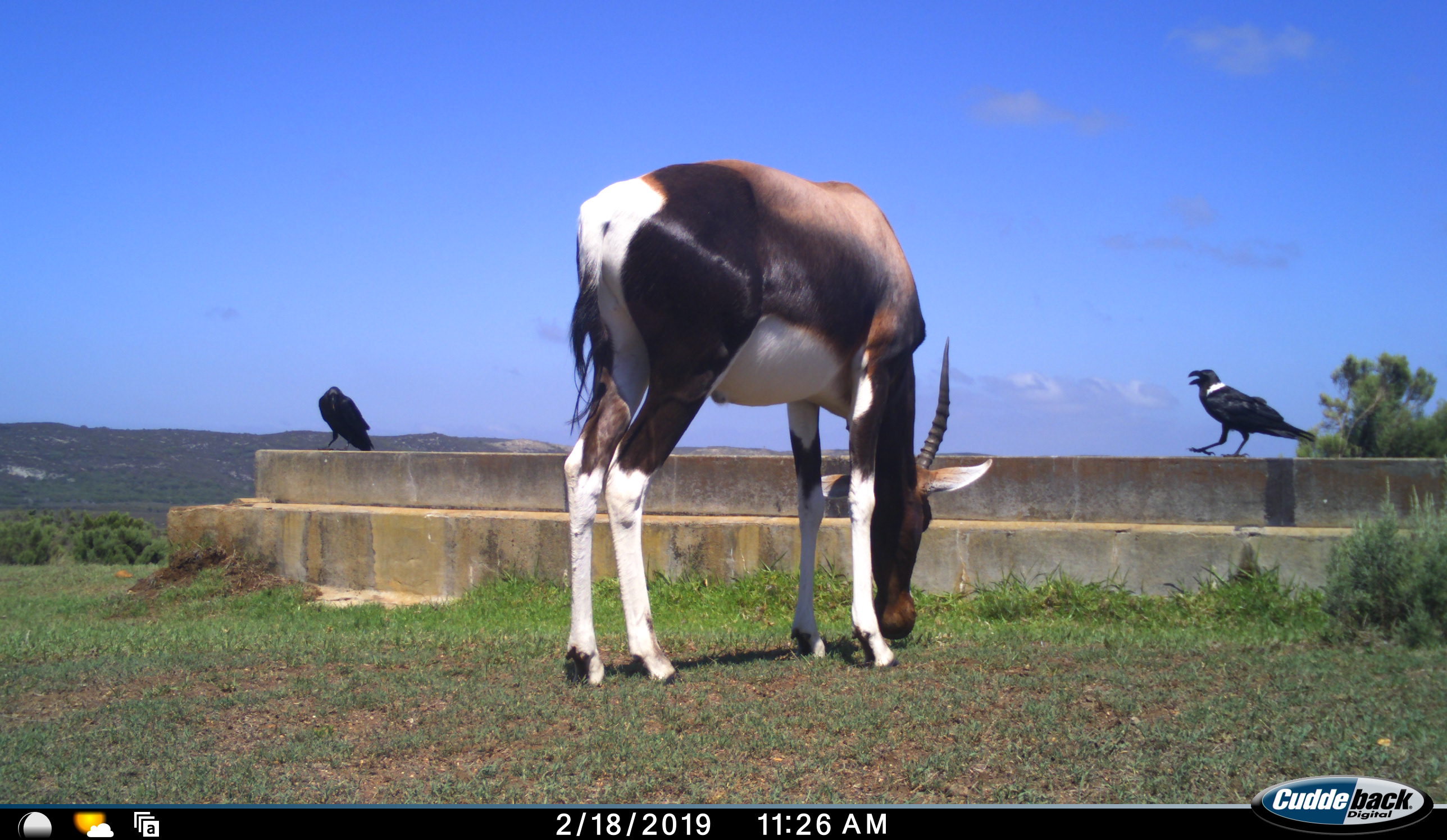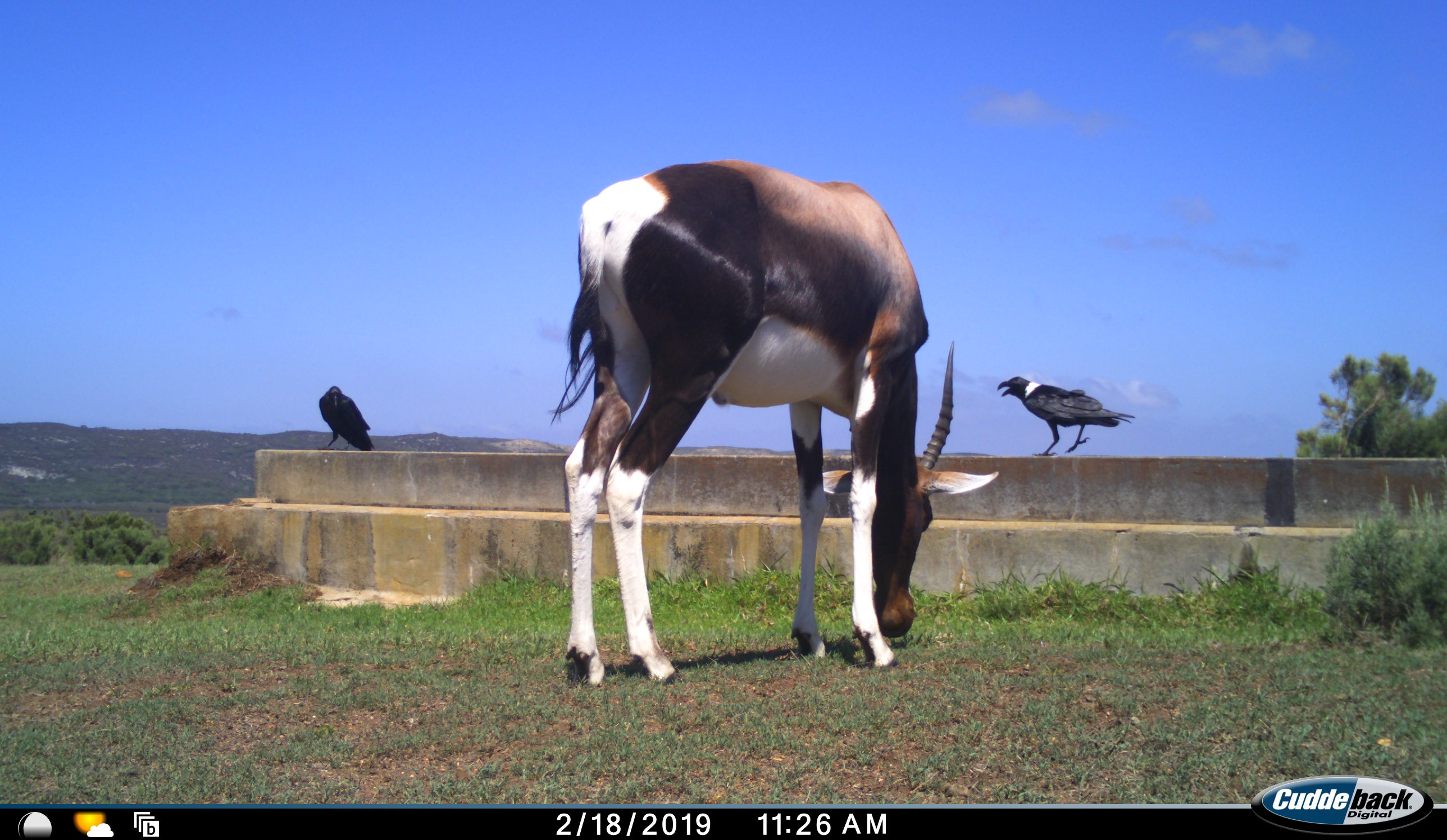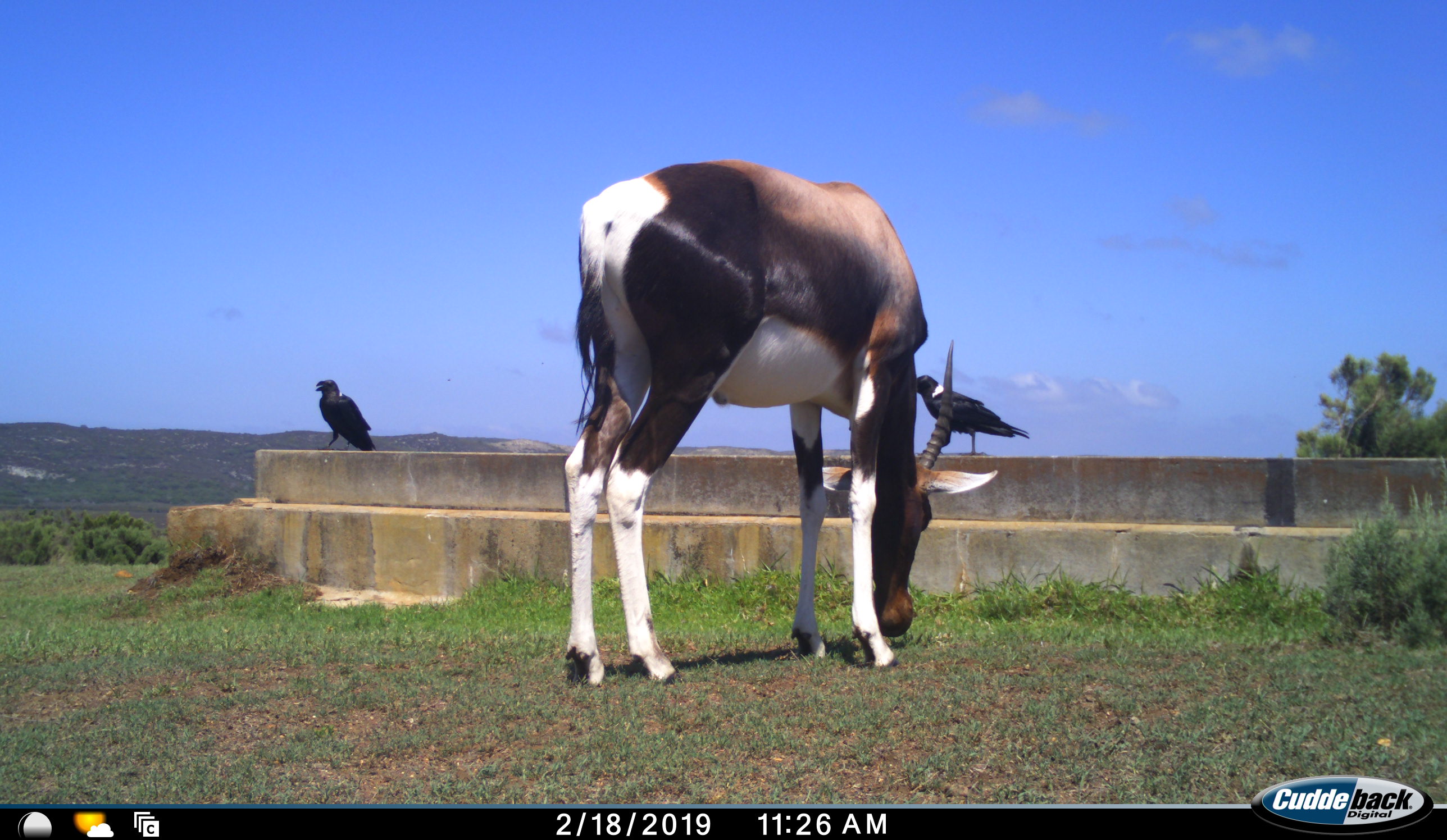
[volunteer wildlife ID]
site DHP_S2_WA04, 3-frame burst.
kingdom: Animalia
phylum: Chordata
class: Mammalia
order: Artiodactyla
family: Bovidae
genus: Damaliscus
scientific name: Damaliscus pygargus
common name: bontebok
Bontebok (Damaliscus pygargus), count 1. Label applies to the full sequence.